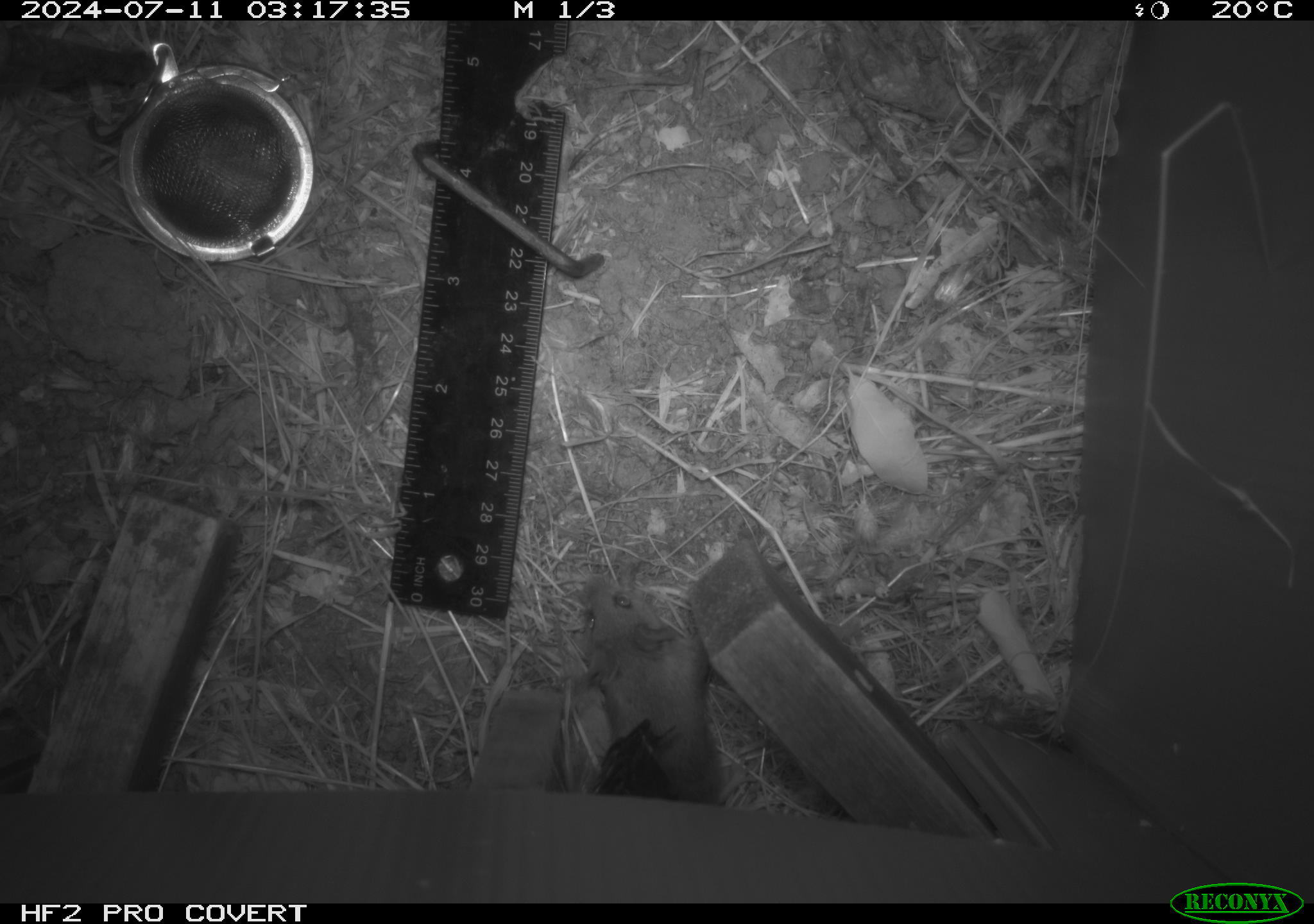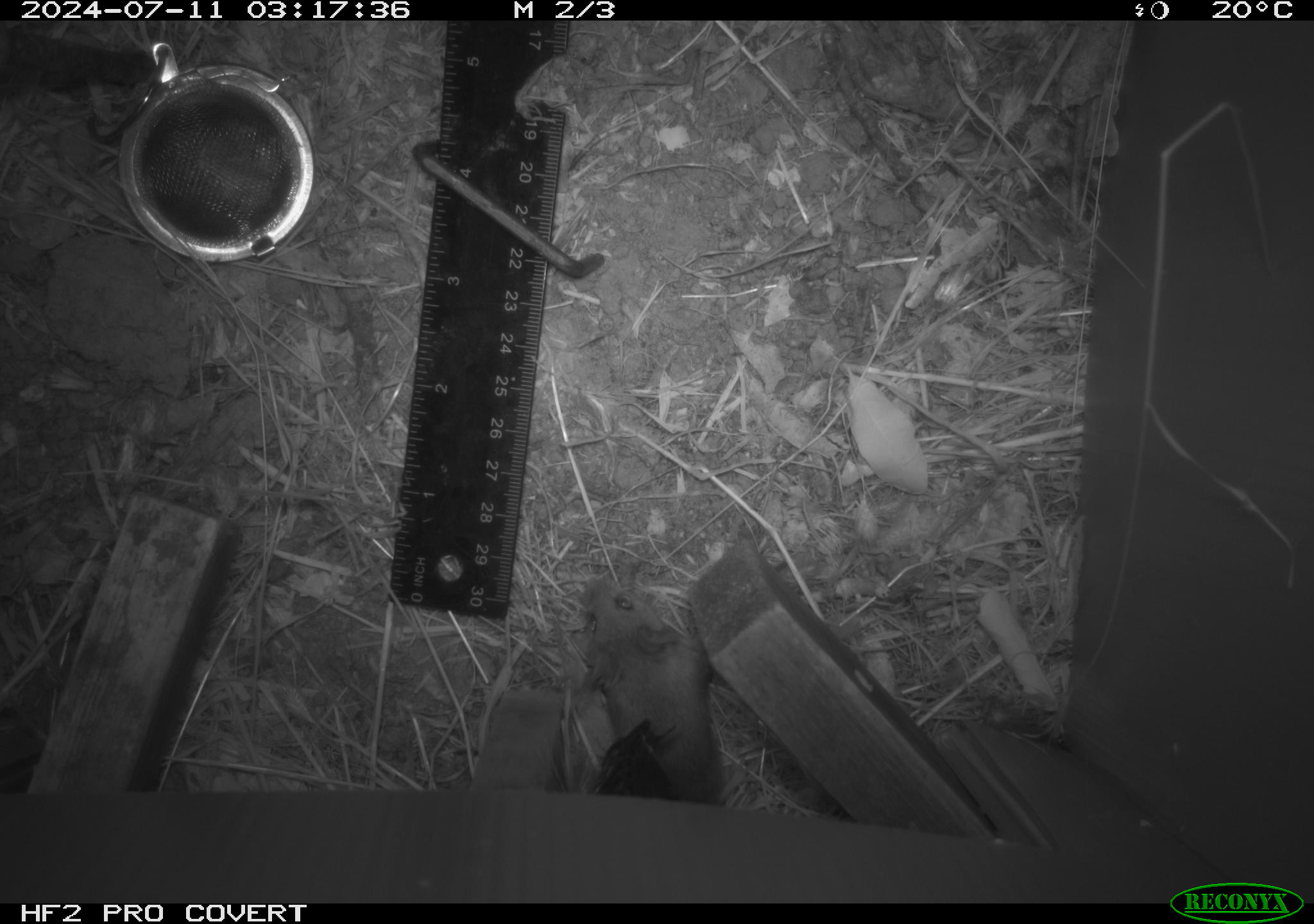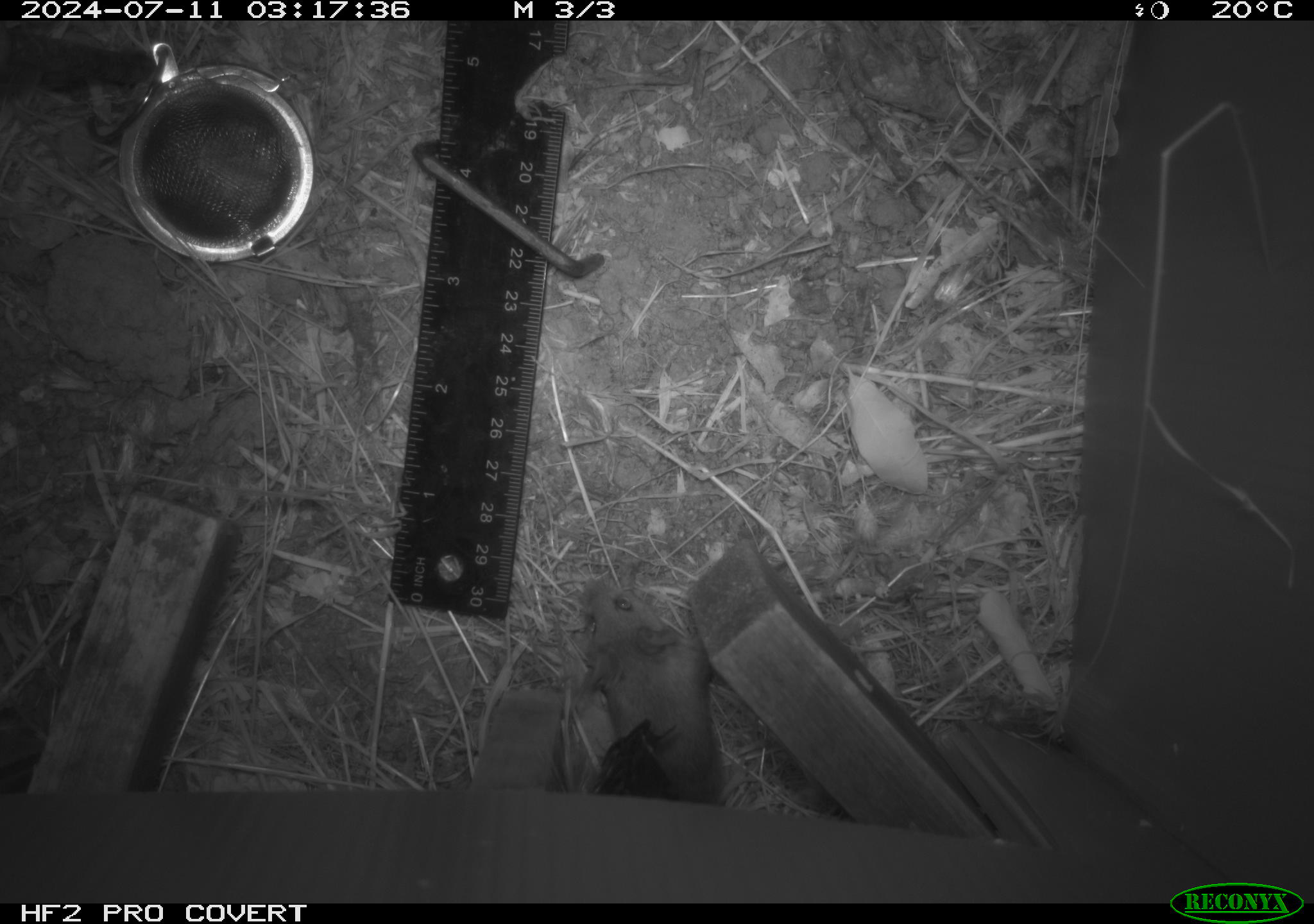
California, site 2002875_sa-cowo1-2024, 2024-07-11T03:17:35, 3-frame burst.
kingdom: Animalia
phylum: Chordata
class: Mammalia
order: Rodentia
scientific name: Rodentia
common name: mouse species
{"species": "mouse species (Rodentia)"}